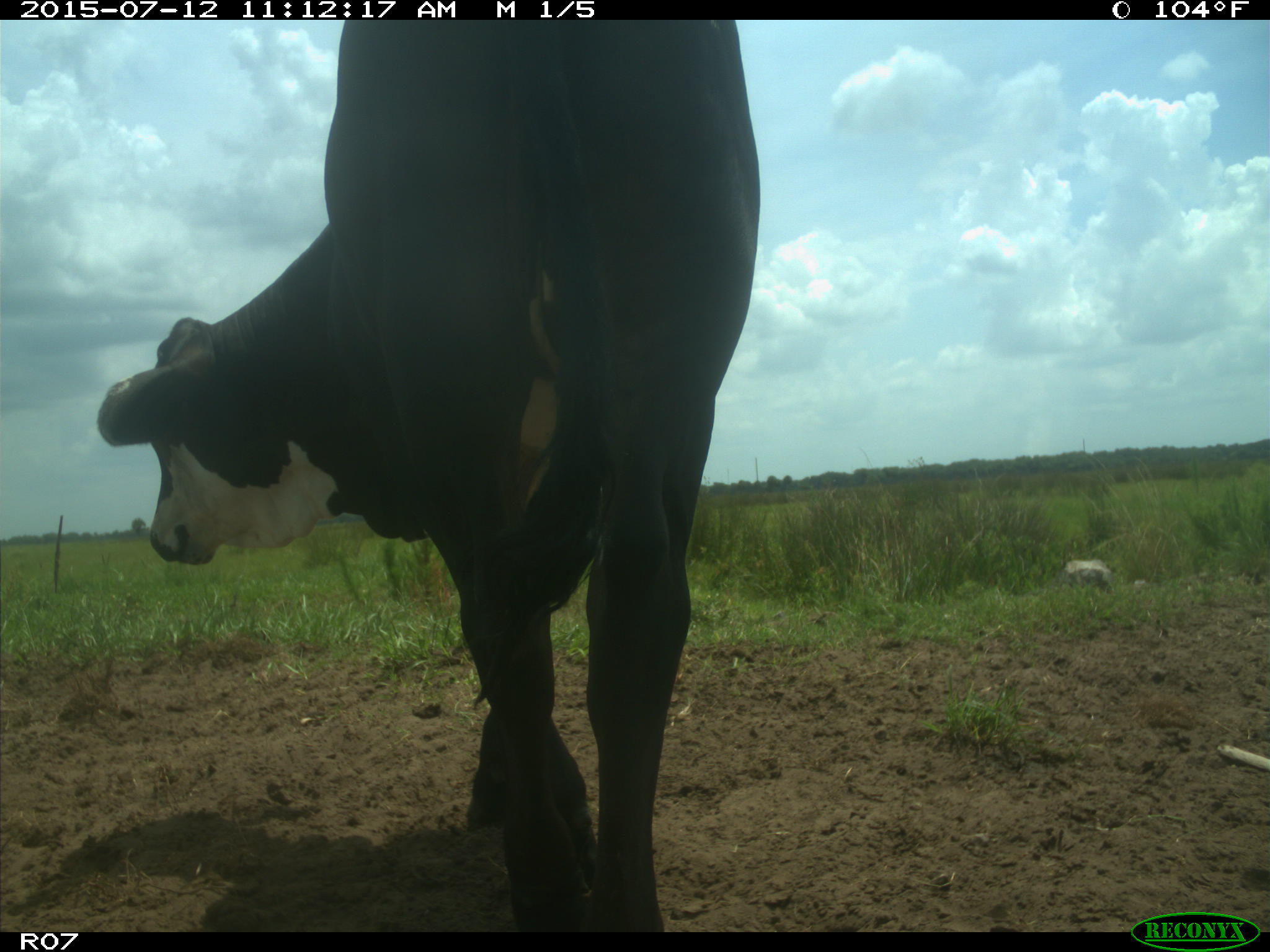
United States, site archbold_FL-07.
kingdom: Animalia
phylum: Chordata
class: Mammalia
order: Artiodactyla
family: Bovidae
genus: Bos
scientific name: Bos taurus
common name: domestic cow